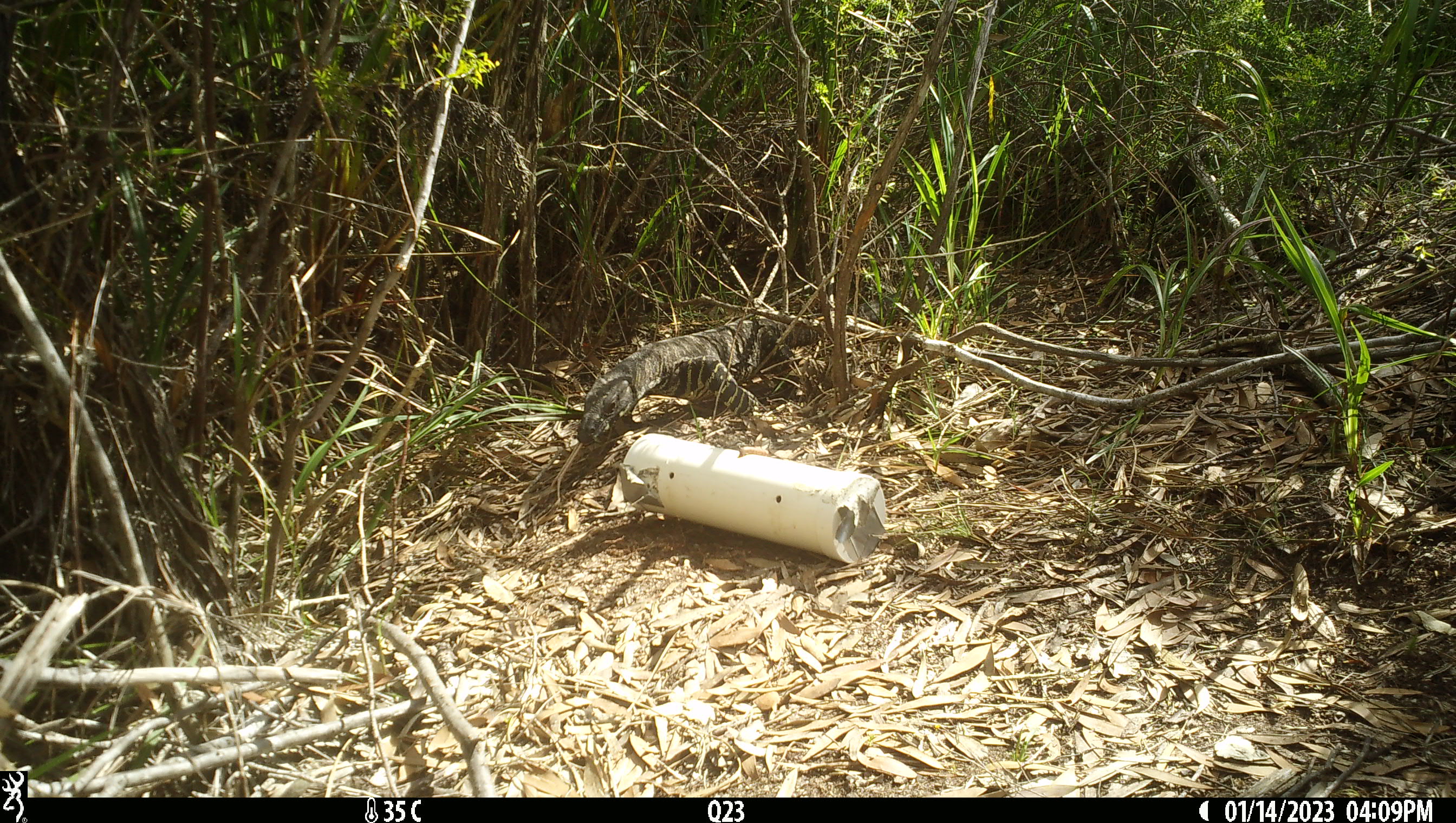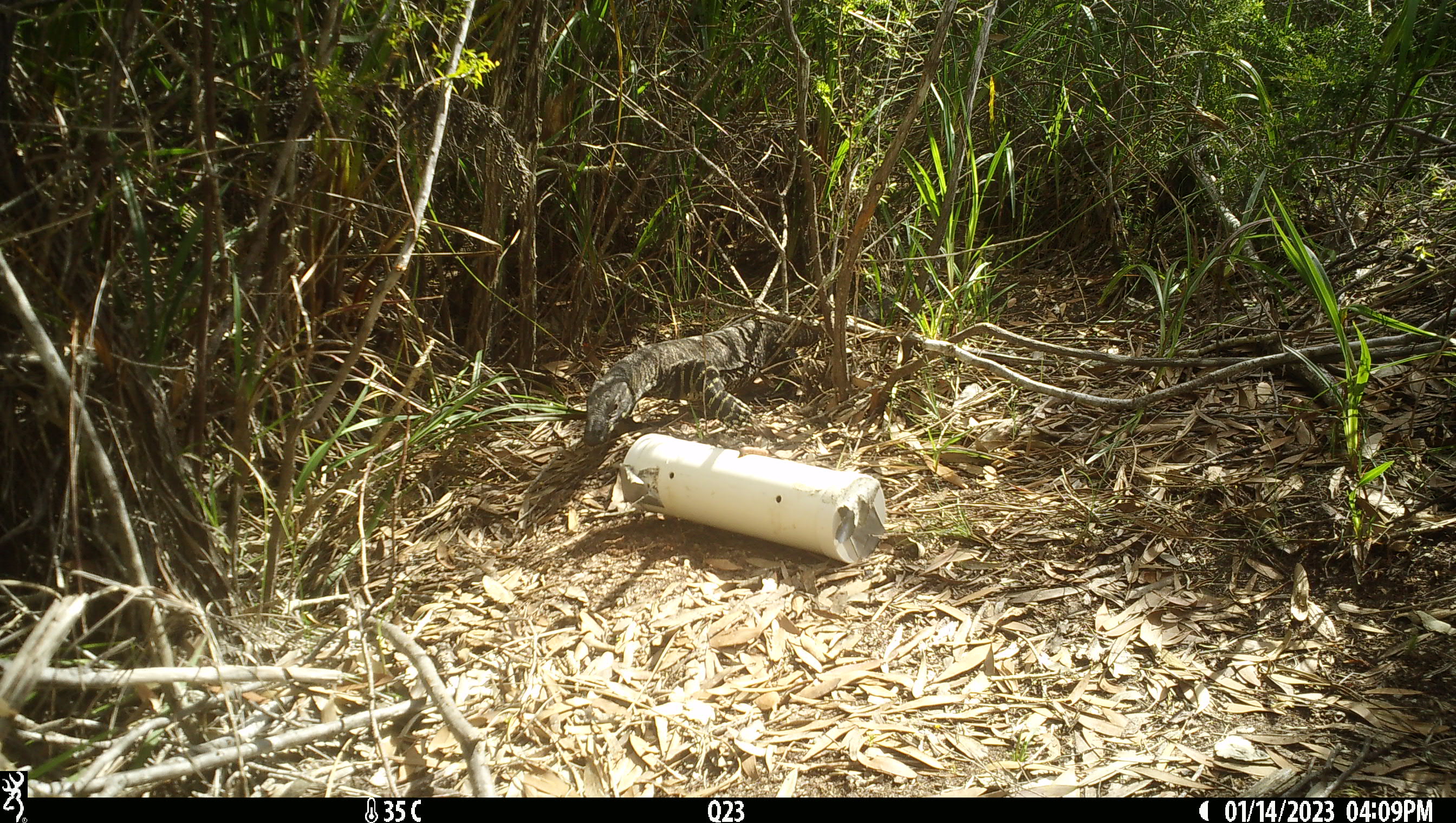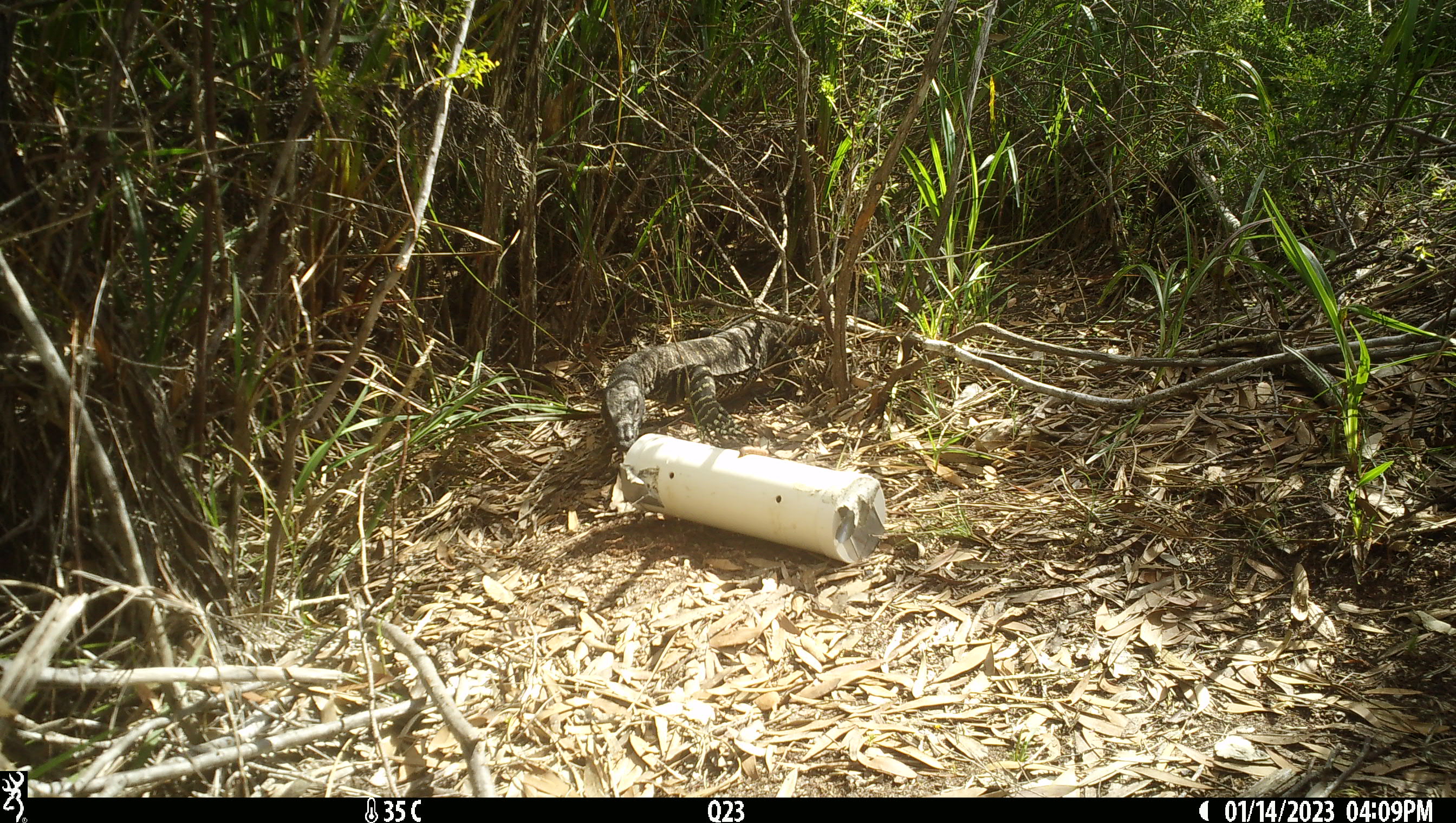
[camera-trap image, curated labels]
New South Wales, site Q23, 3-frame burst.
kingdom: Animalia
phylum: Chordata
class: Reptilia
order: Squamata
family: Varanidae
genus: Varanus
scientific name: Varanus varius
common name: lace monitor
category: goanna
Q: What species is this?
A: Goanna (lace monitor) (Varanus varius).